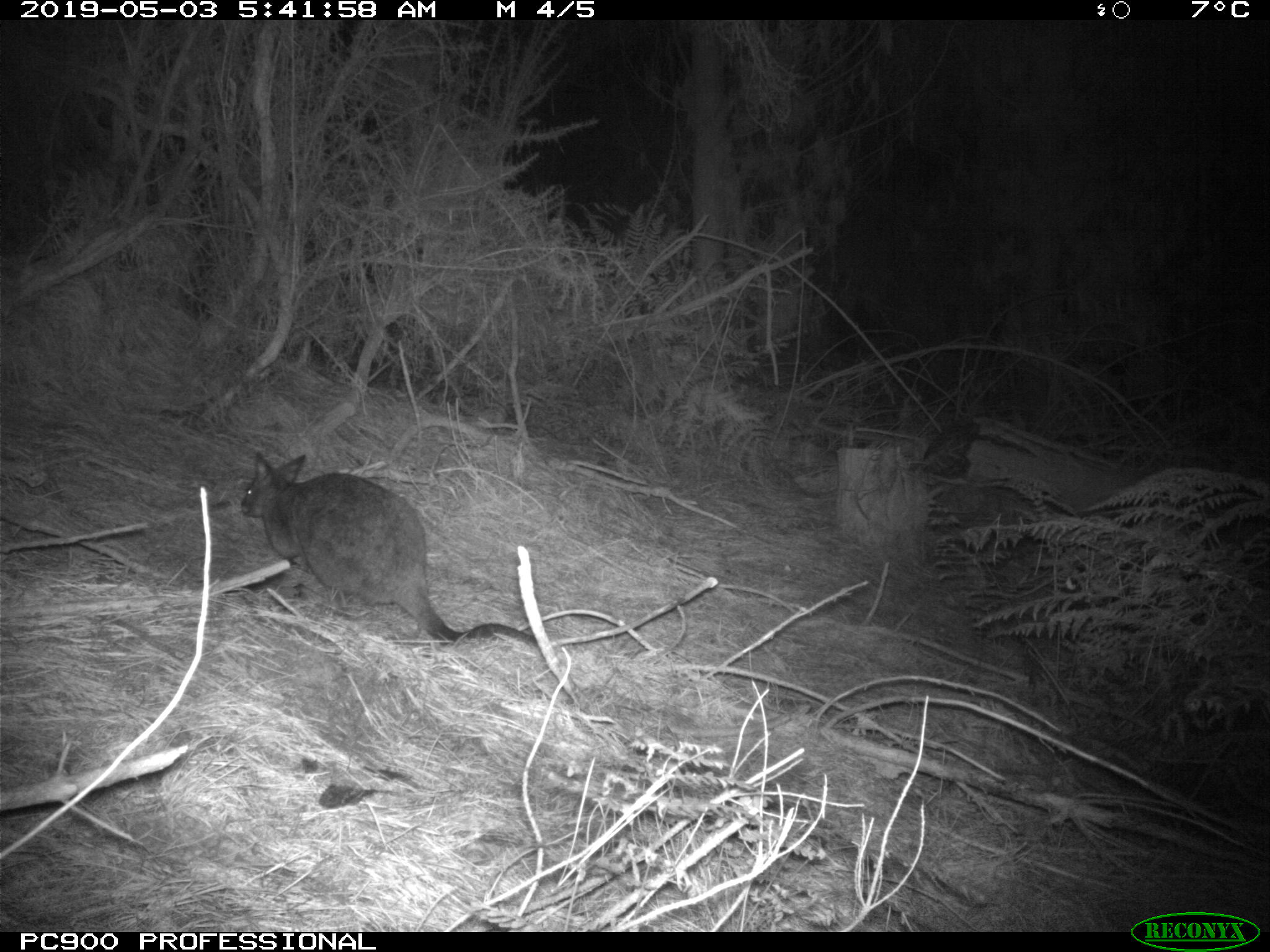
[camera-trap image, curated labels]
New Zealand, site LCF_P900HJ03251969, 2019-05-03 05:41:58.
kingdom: Animalia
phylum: Chordata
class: Mammalia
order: Diprotodontia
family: Macropodidae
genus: Notamacropus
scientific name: Notamacropus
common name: wallaby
Wallaby (Notamacropus).